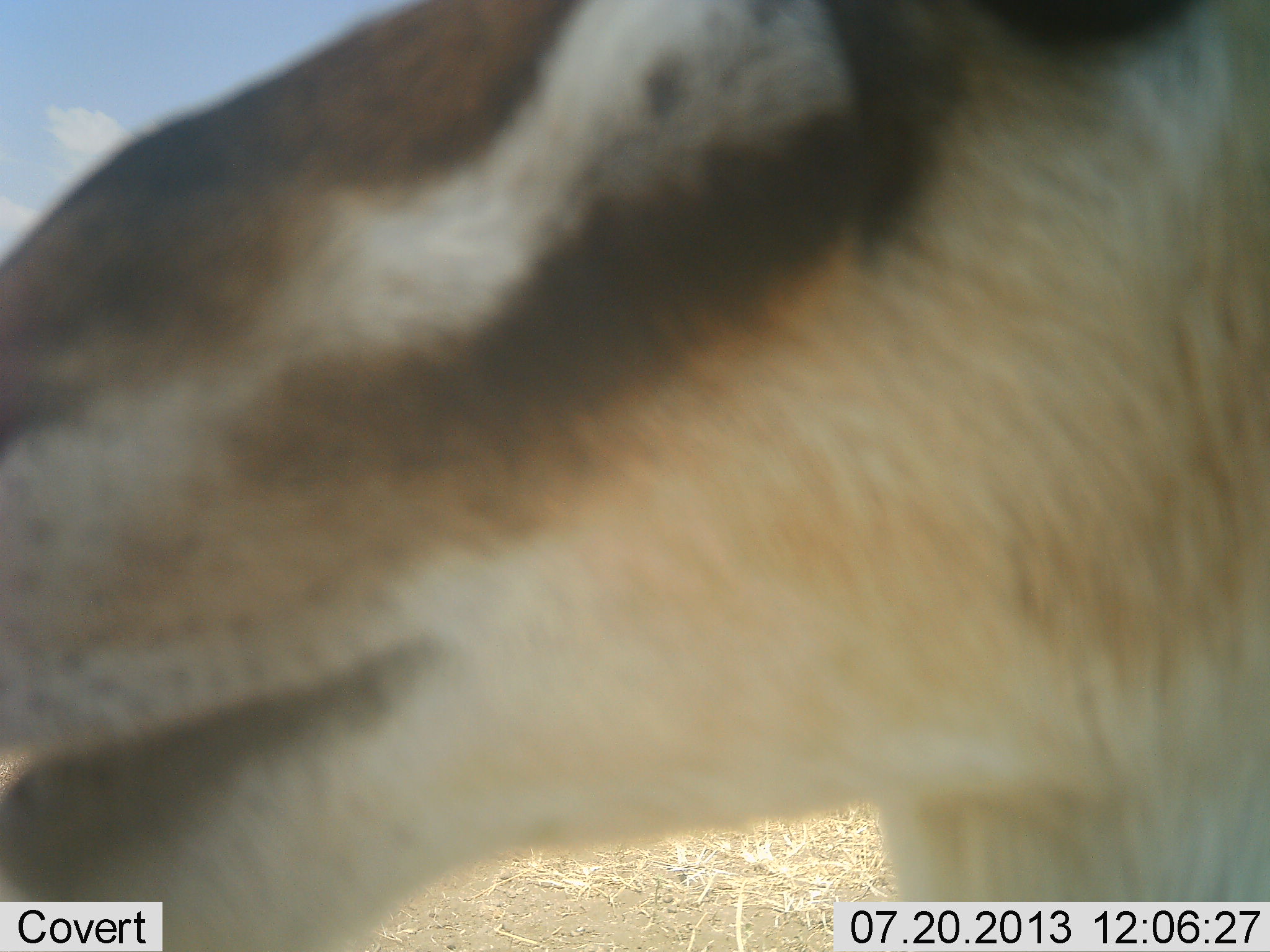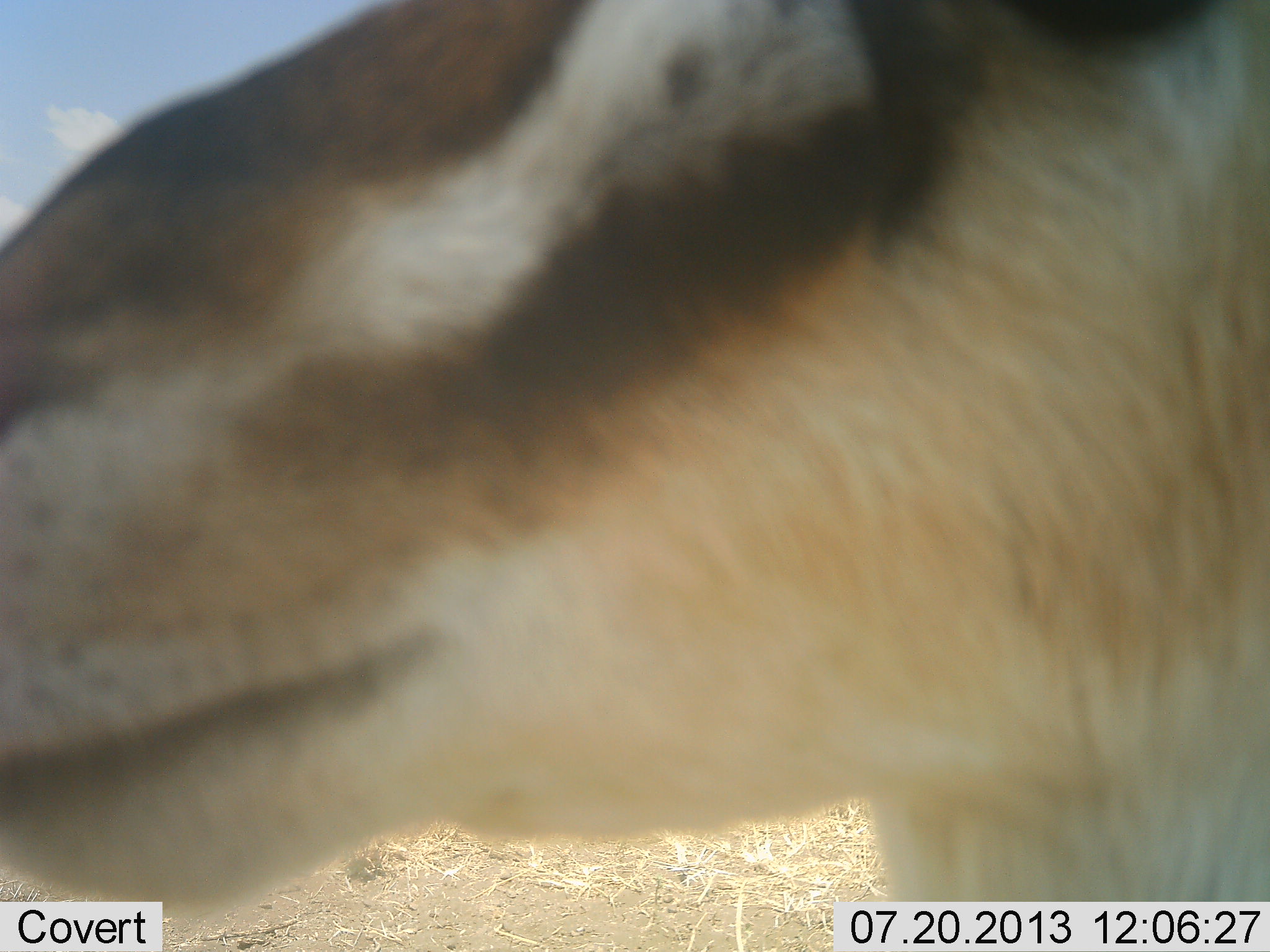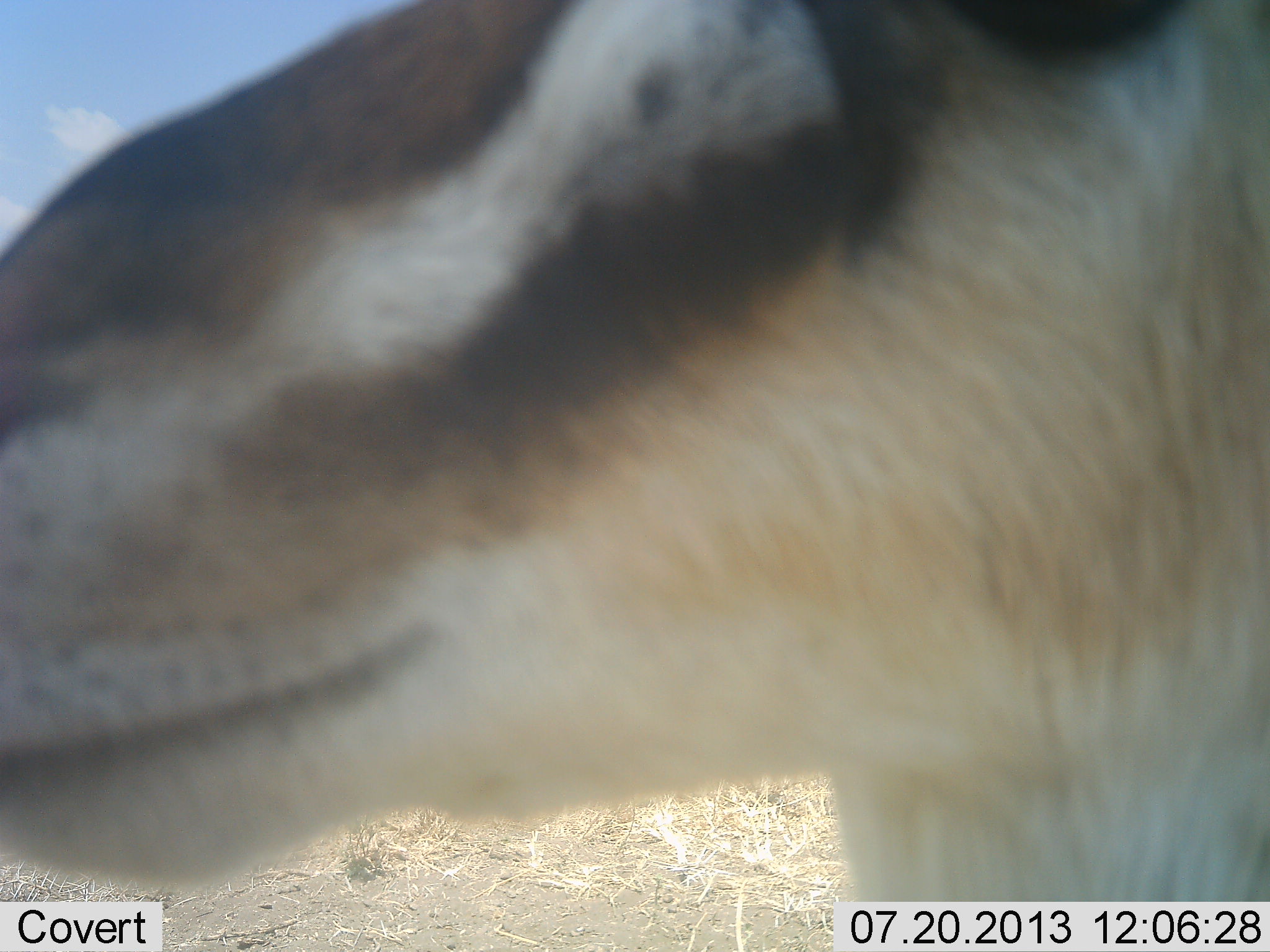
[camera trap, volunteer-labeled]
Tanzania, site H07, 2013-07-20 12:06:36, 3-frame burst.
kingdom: Animalia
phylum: Chordata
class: Mammalia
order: Artiodactyla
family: Bovidae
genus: Eudorcas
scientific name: Eudorcas thomsonii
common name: thomson's gazelle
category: gazellethomsons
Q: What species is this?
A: Gazellethomsons (thomson's gazelle) (Eudorcas thomsonii).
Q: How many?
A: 1.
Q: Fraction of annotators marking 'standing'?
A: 80%.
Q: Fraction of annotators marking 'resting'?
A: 10%.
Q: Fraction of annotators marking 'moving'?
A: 10%.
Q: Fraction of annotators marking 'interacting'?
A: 10%.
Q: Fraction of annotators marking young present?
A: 0%.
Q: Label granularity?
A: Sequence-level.